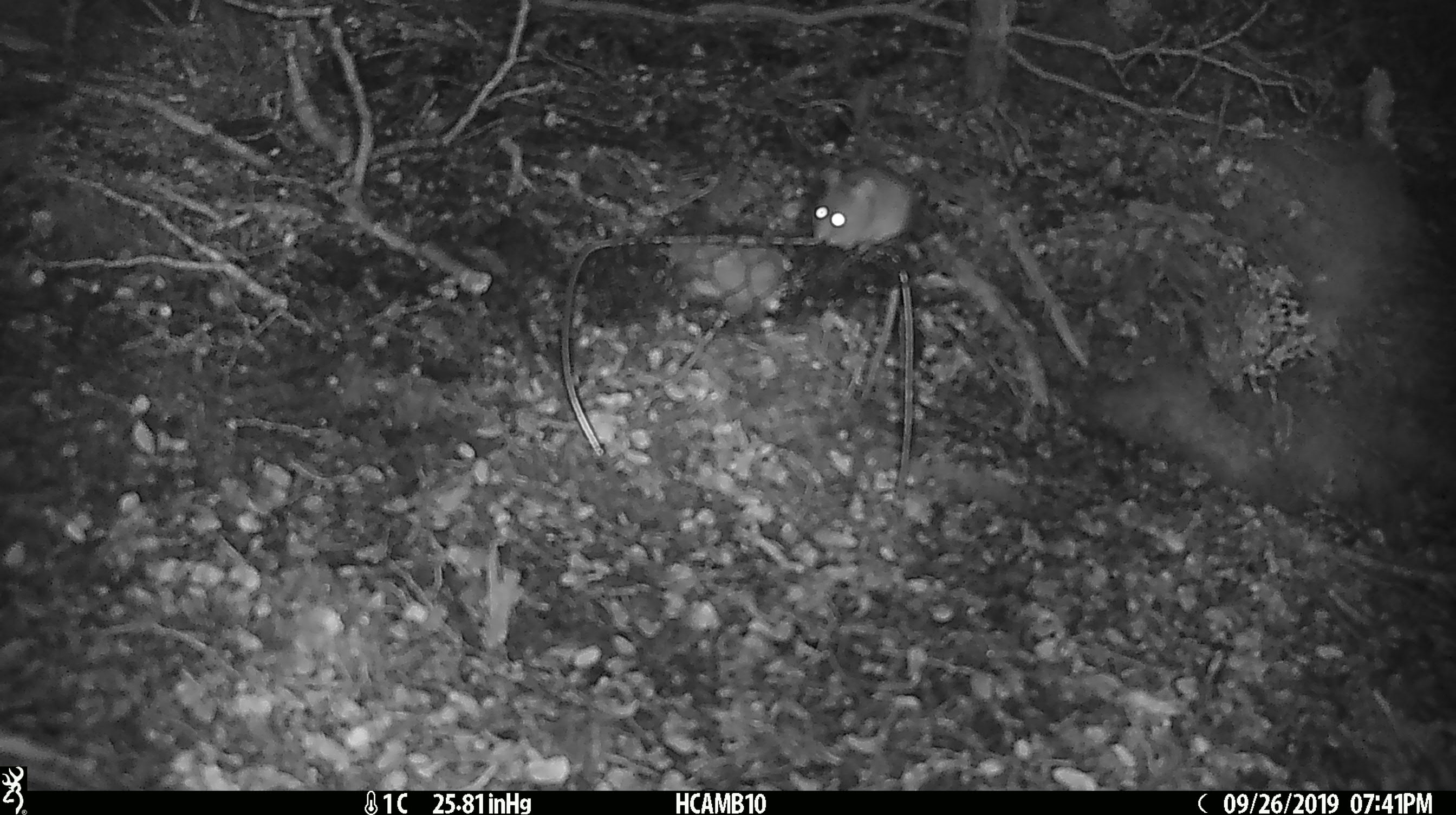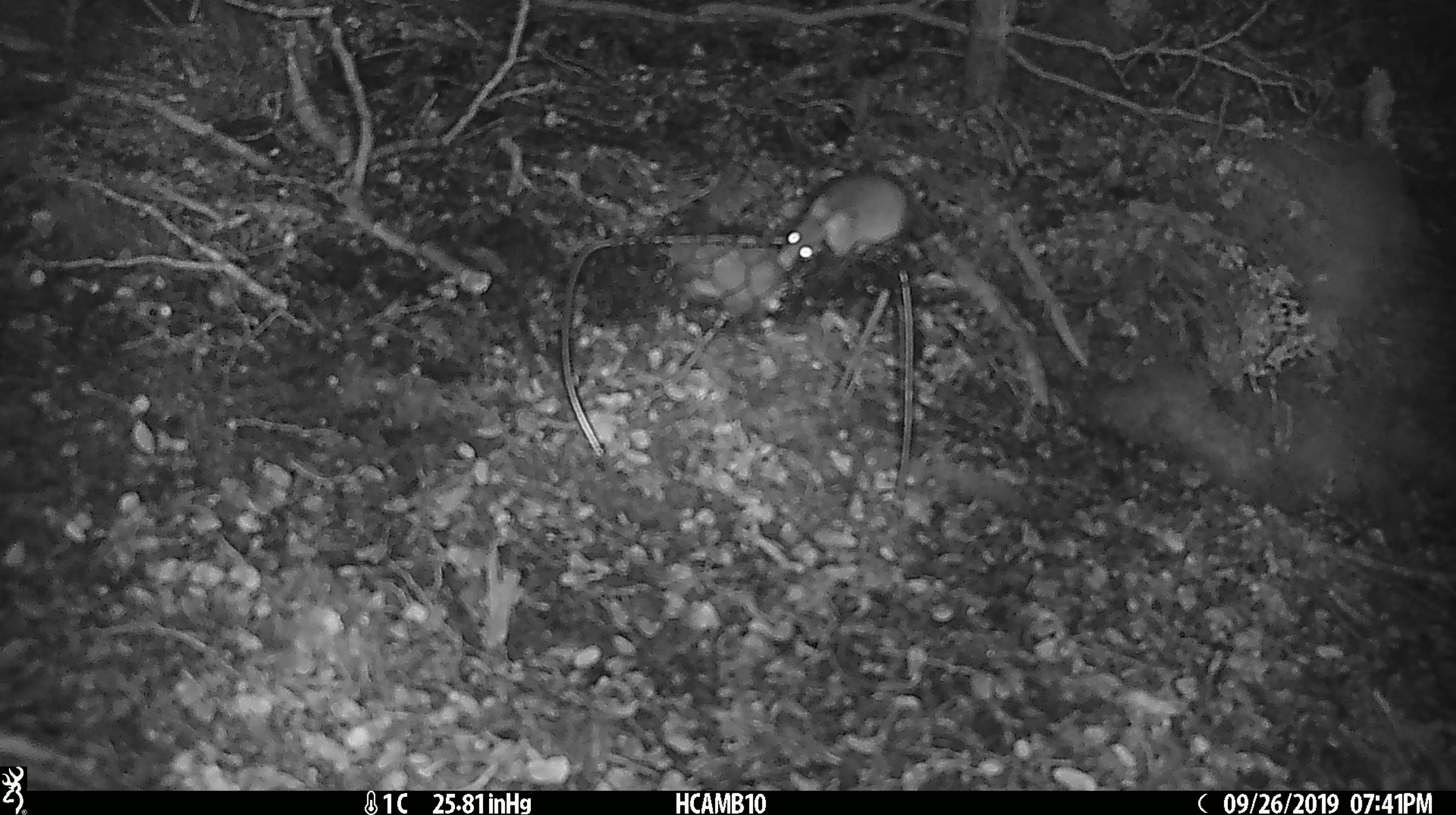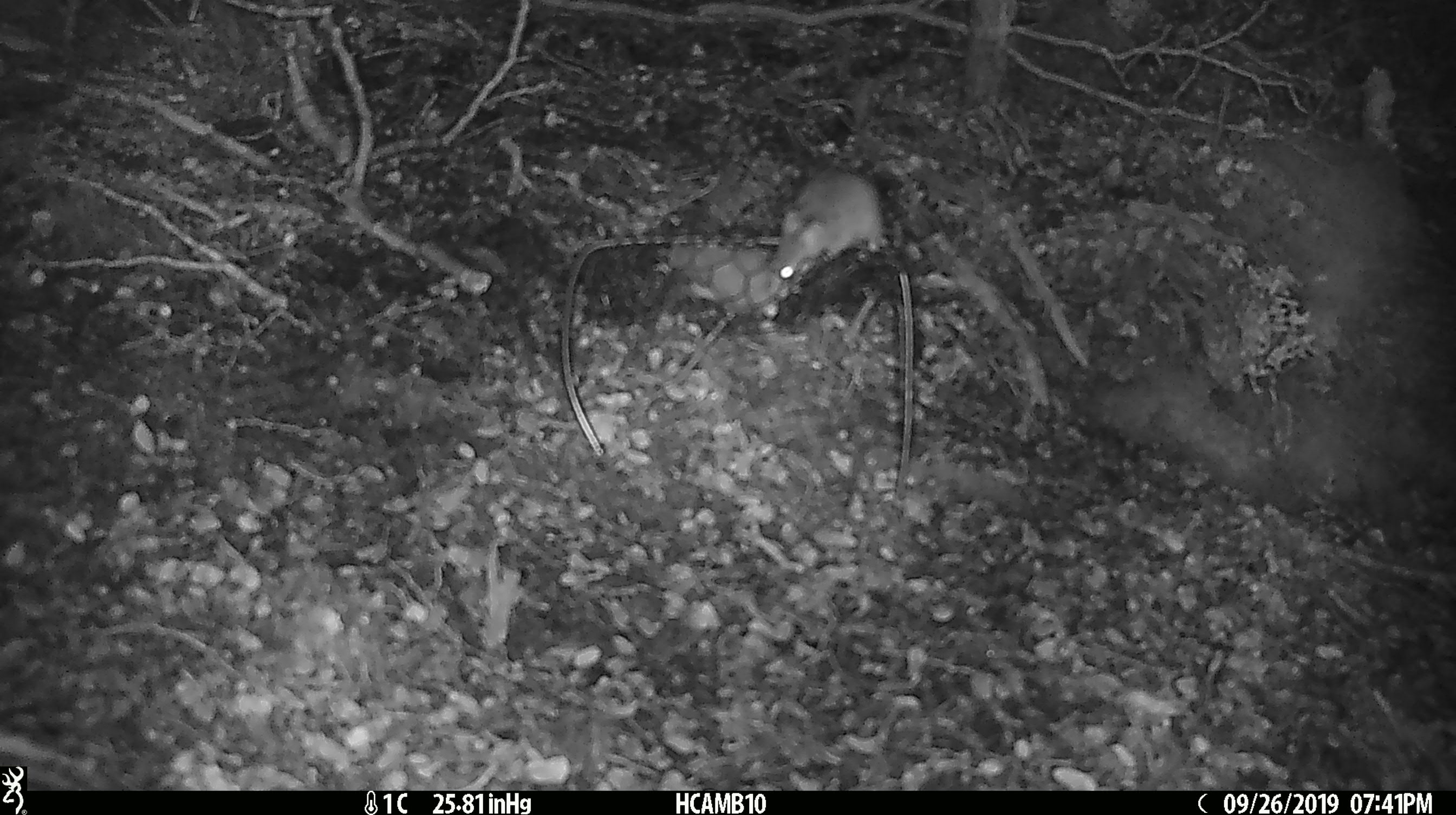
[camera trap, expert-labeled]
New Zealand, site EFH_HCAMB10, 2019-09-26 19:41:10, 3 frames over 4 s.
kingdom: Animalia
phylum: Chordata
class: Mammalia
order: Rodentia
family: Muridae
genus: Mus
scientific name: Mus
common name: mouse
Mouse (Mus).